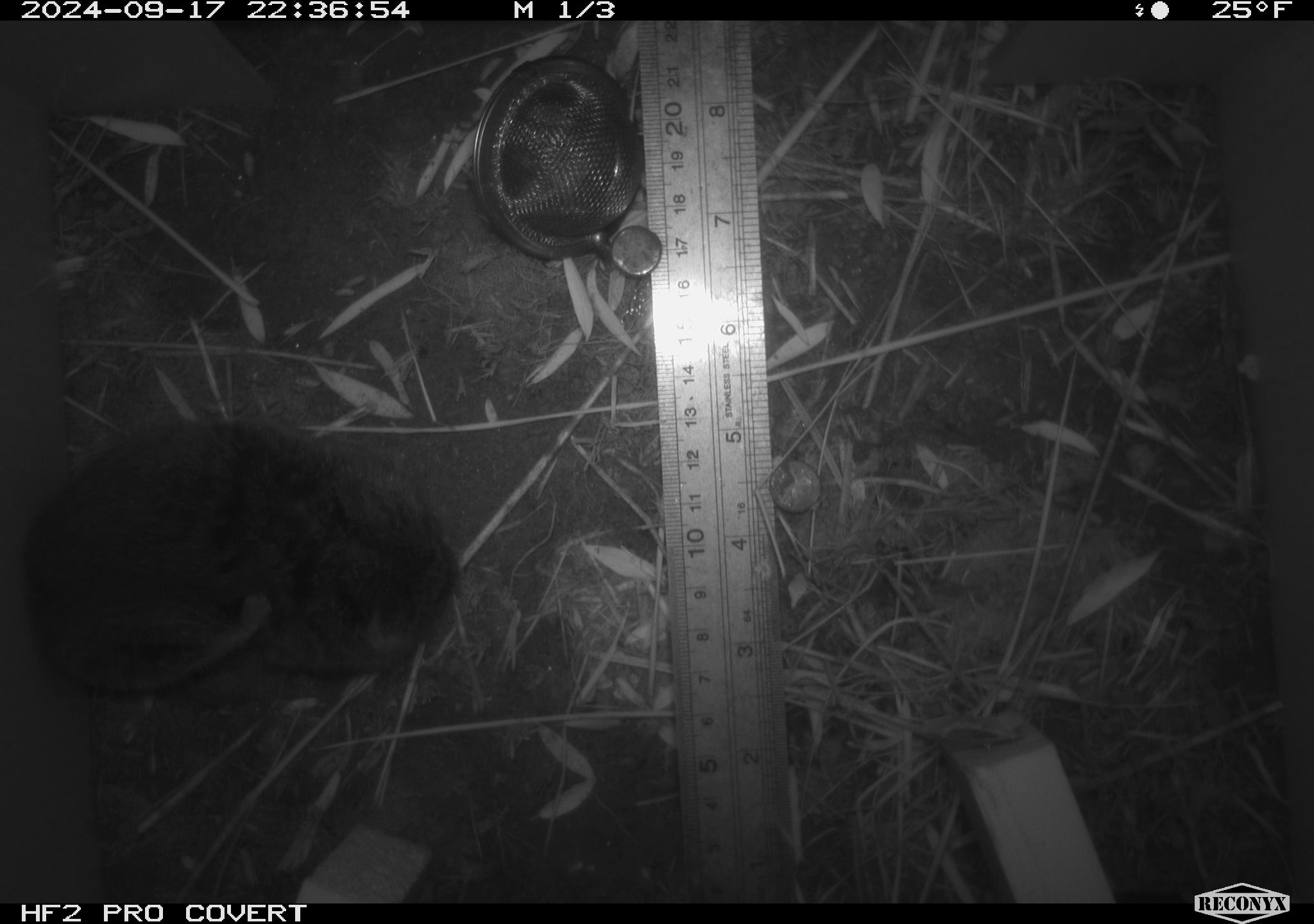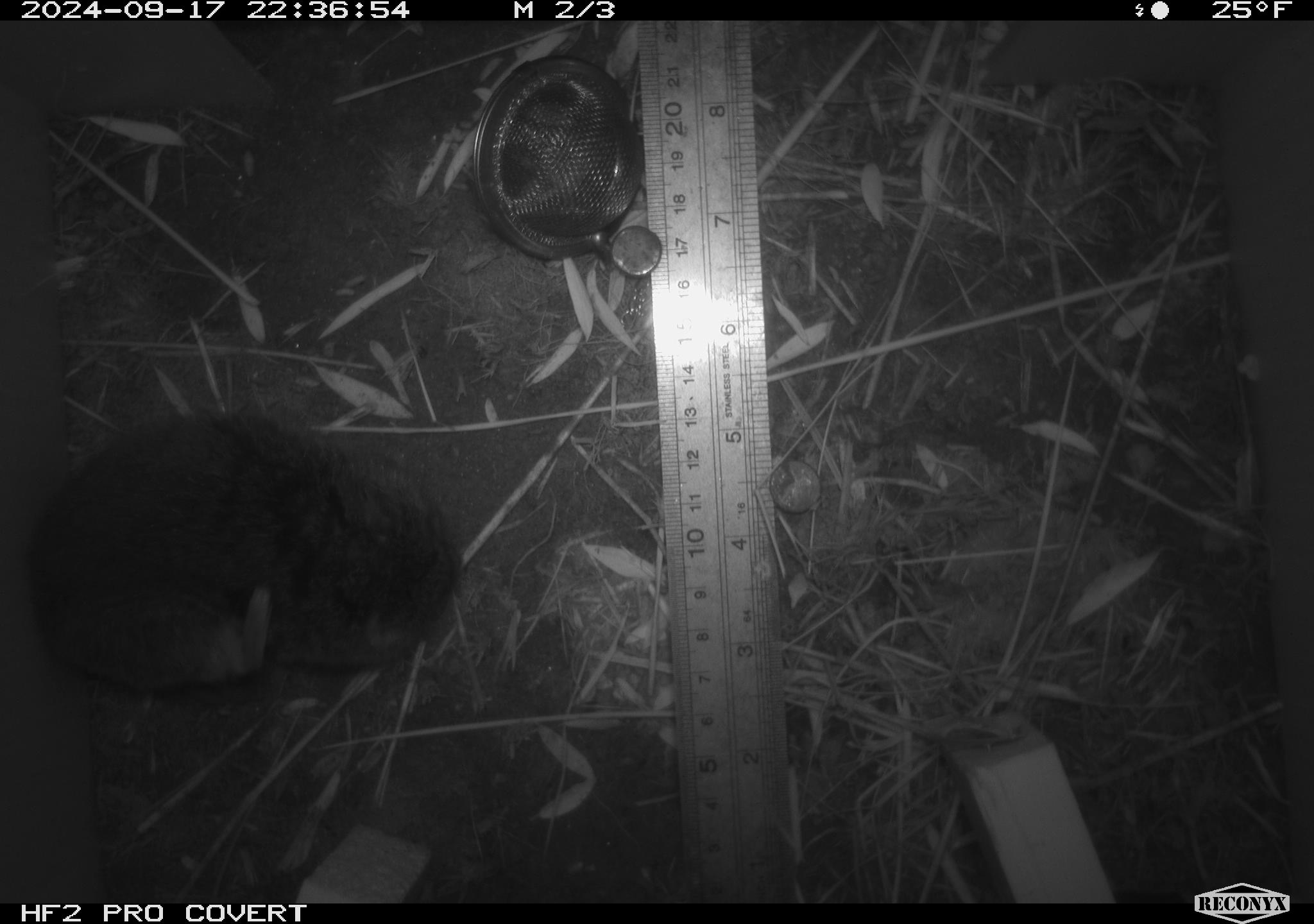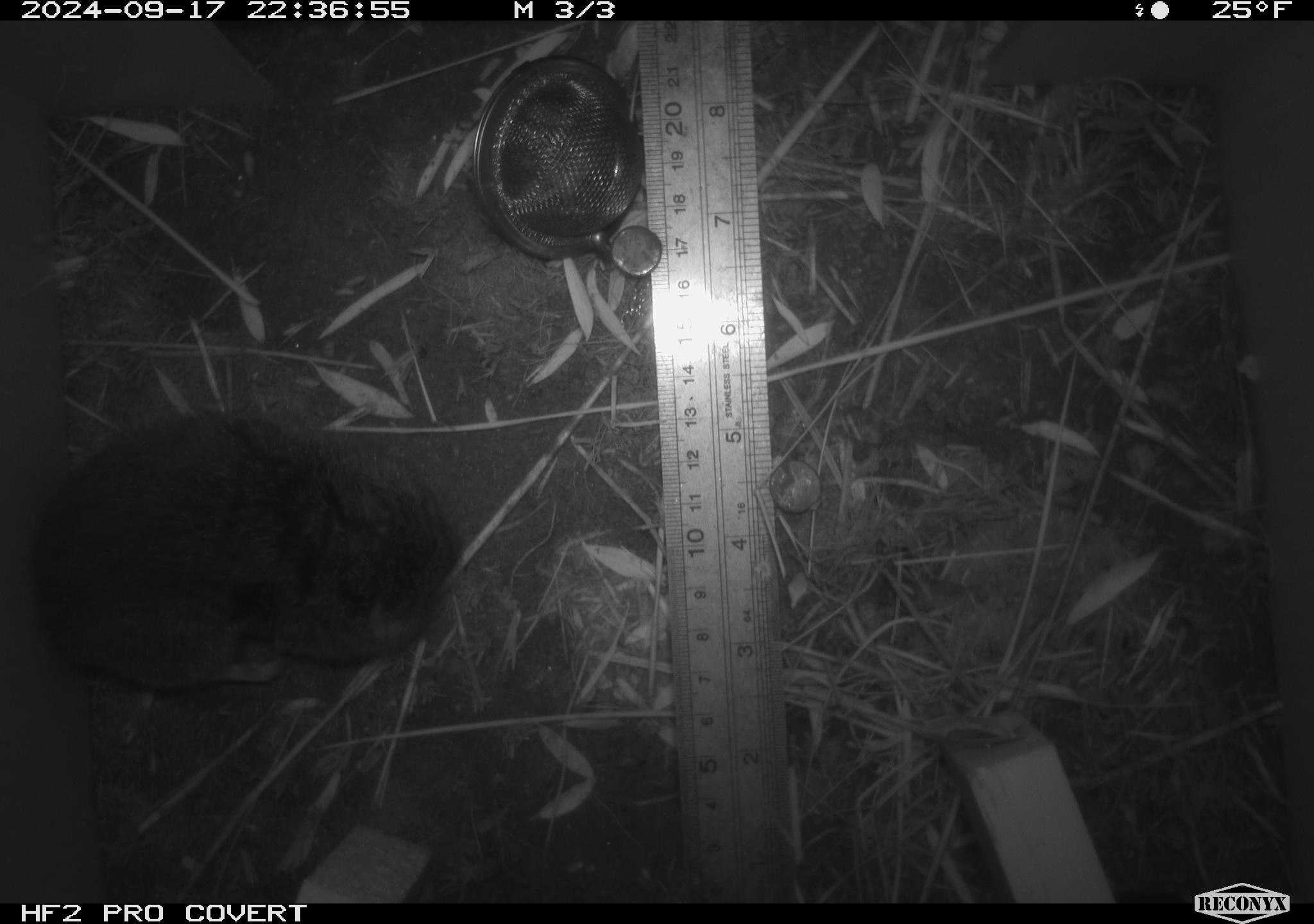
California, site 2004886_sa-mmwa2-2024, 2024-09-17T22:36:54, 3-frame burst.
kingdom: Animalia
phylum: Chordata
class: Mammalia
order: Rodentia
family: Cricetidae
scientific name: Arvicolinae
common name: voles, lemmings, and muskrats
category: arvicolinae subfamily